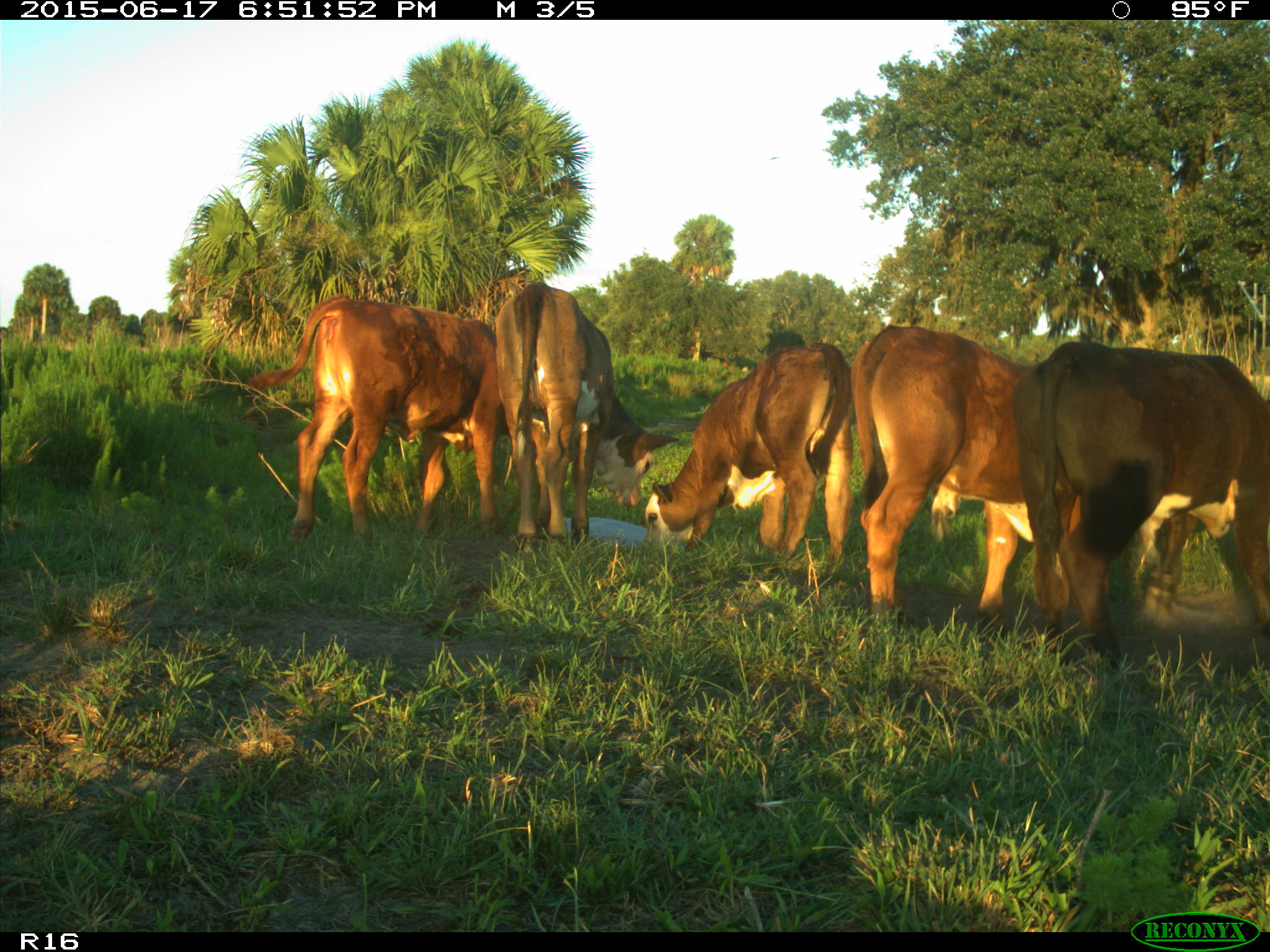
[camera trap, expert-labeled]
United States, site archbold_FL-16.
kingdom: Animalia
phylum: Chordata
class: Mammalia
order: Artiodactyla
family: Bovidae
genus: Bos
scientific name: Bos taurus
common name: domestic cow